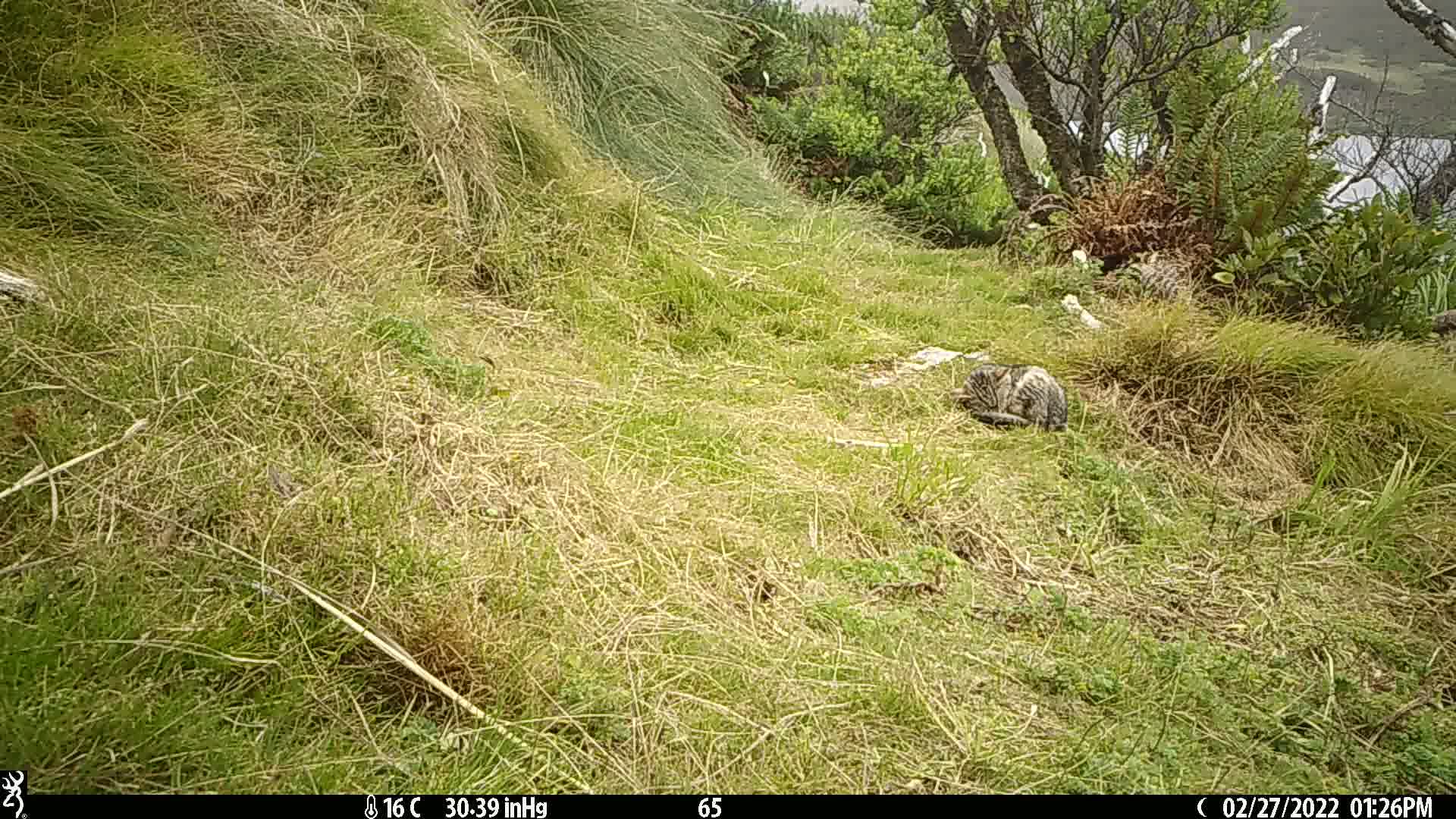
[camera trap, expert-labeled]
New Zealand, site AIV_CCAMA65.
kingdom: Animalia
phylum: Chordata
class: Mammalia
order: Carnivora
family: Felidae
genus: Felis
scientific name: Felis catus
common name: domestic cat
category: cat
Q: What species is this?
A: Cat (domestic cat) (Felis catus).